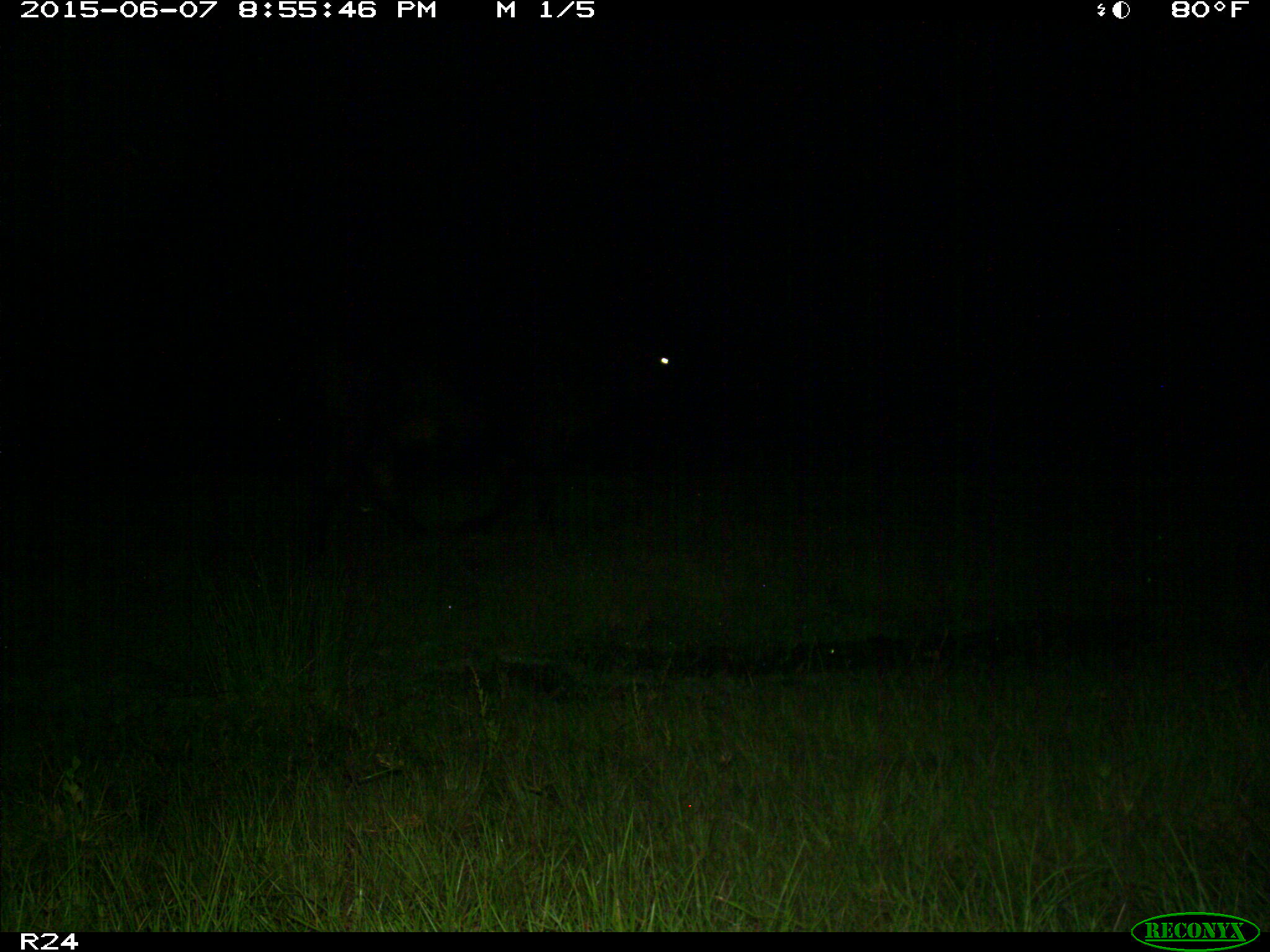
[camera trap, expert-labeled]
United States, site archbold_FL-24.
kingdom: Animalia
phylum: Chordata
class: Mammalia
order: Artiodactyla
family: Bovidae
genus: Bos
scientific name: Bos taurus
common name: domestic cow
Bos taurus (domestic cow).